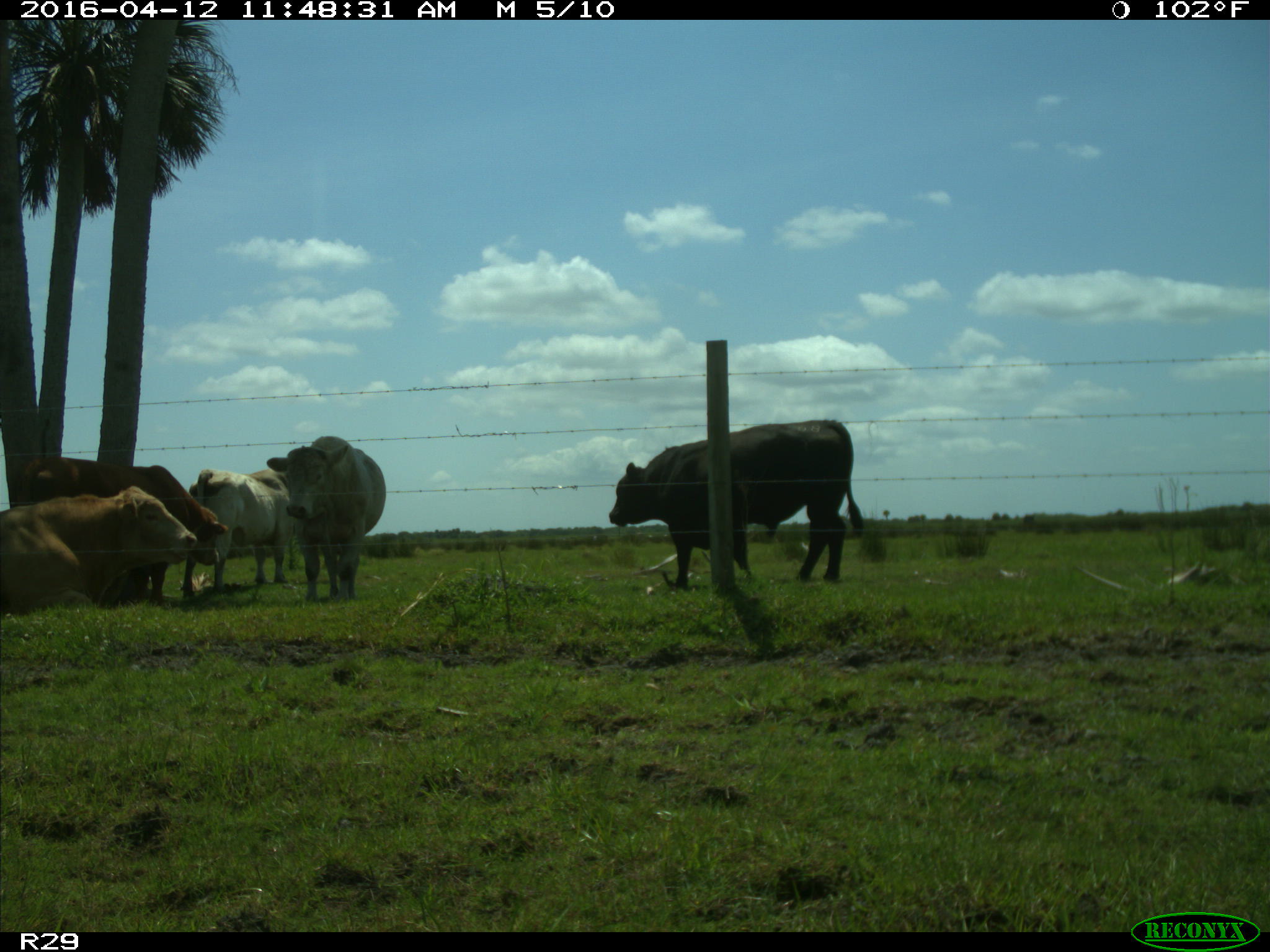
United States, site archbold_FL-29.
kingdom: Animalia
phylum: Chordata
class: Mammalia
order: Artiodactyla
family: Bovidae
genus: Bos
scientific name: Bos taurus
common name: domestic cow